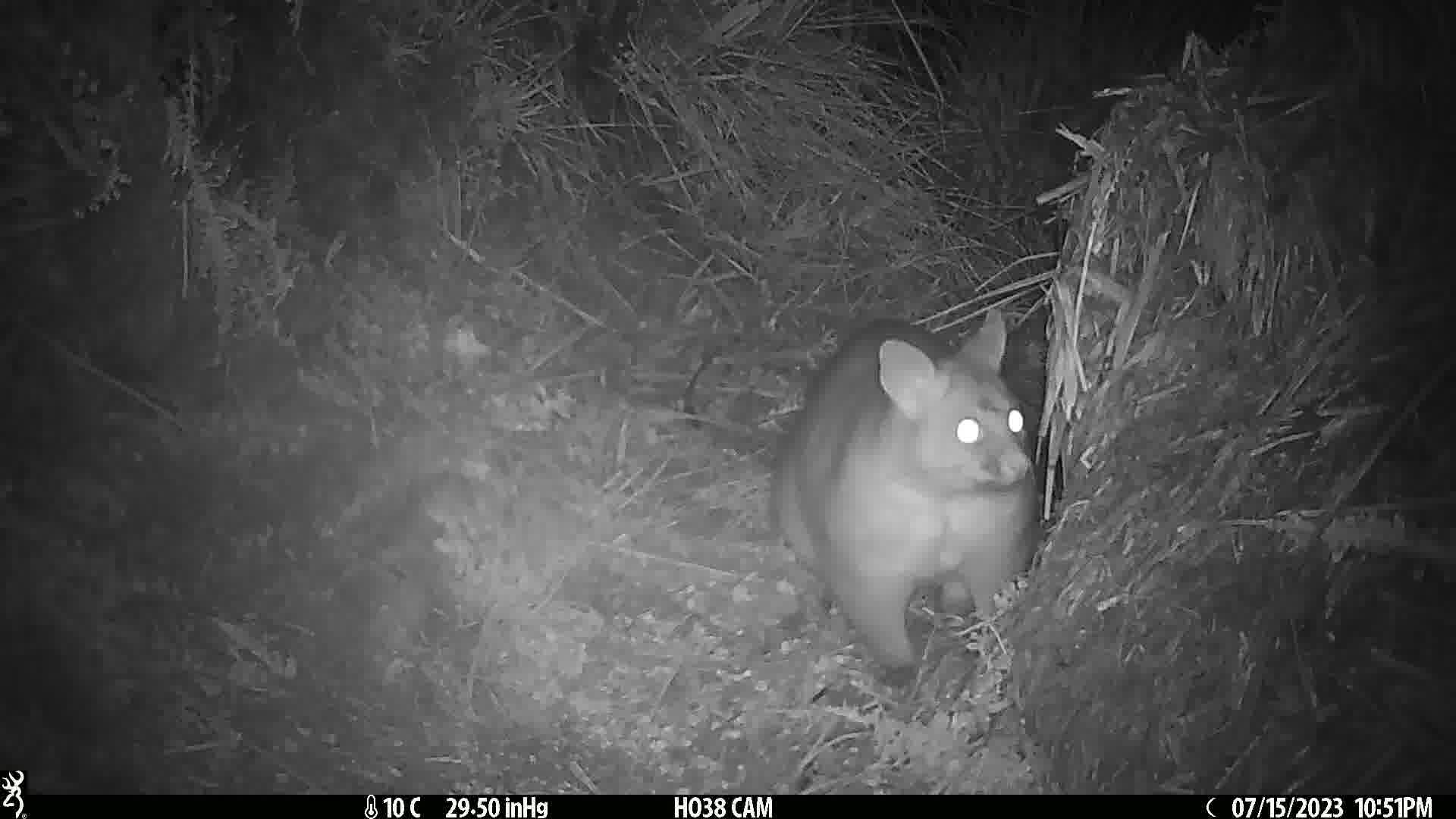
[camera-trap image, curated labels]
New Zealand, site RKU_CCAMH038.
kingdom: Animalia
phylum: Chordata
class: Mammalia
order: Diprotodontia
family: Phalangeridae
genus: Trichosurus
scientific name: Trichosurus vulpecula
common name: common brushtail possum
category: possum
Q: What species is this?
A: Possum (common brushtail possum) (Trichosurus vulpecula).